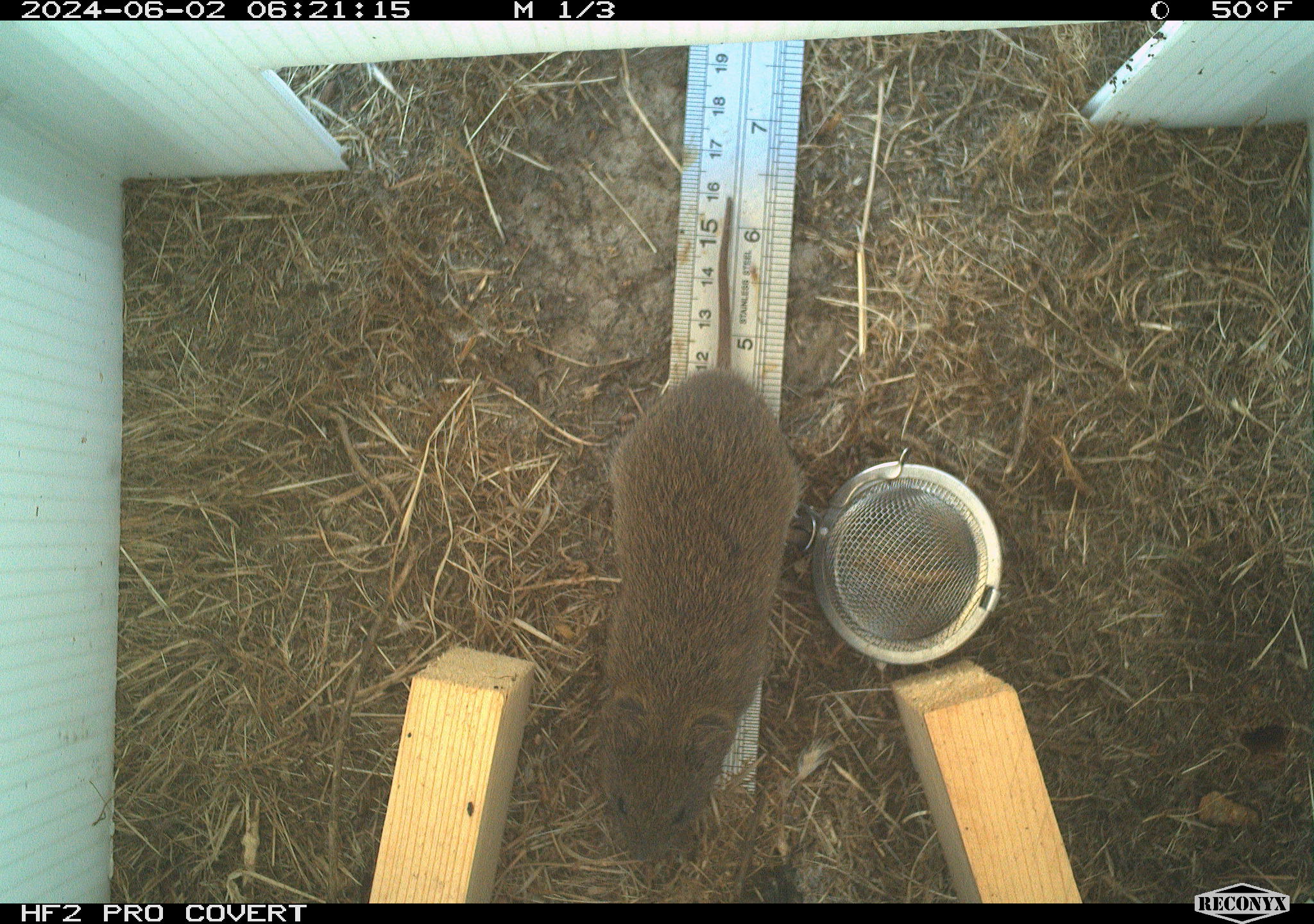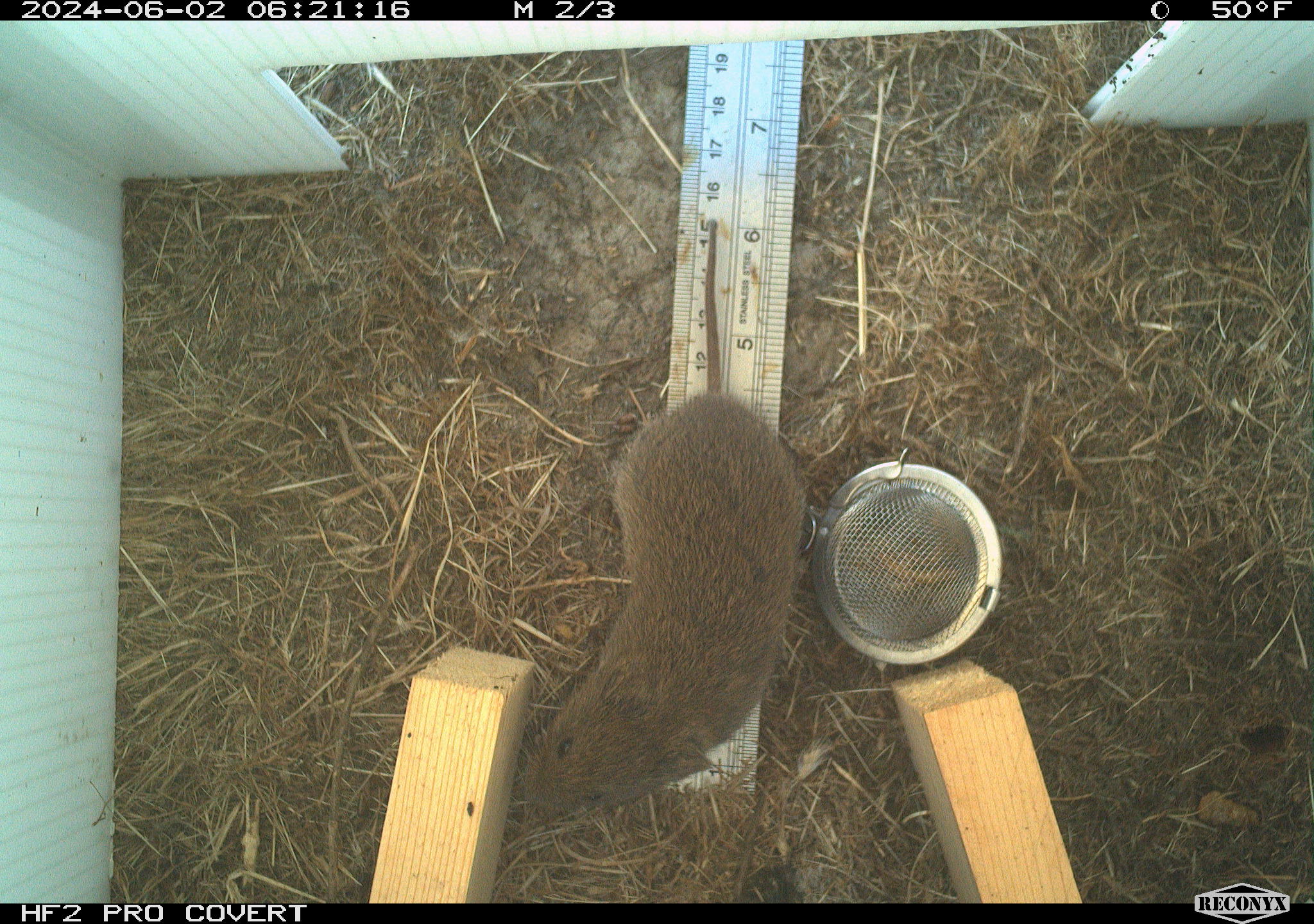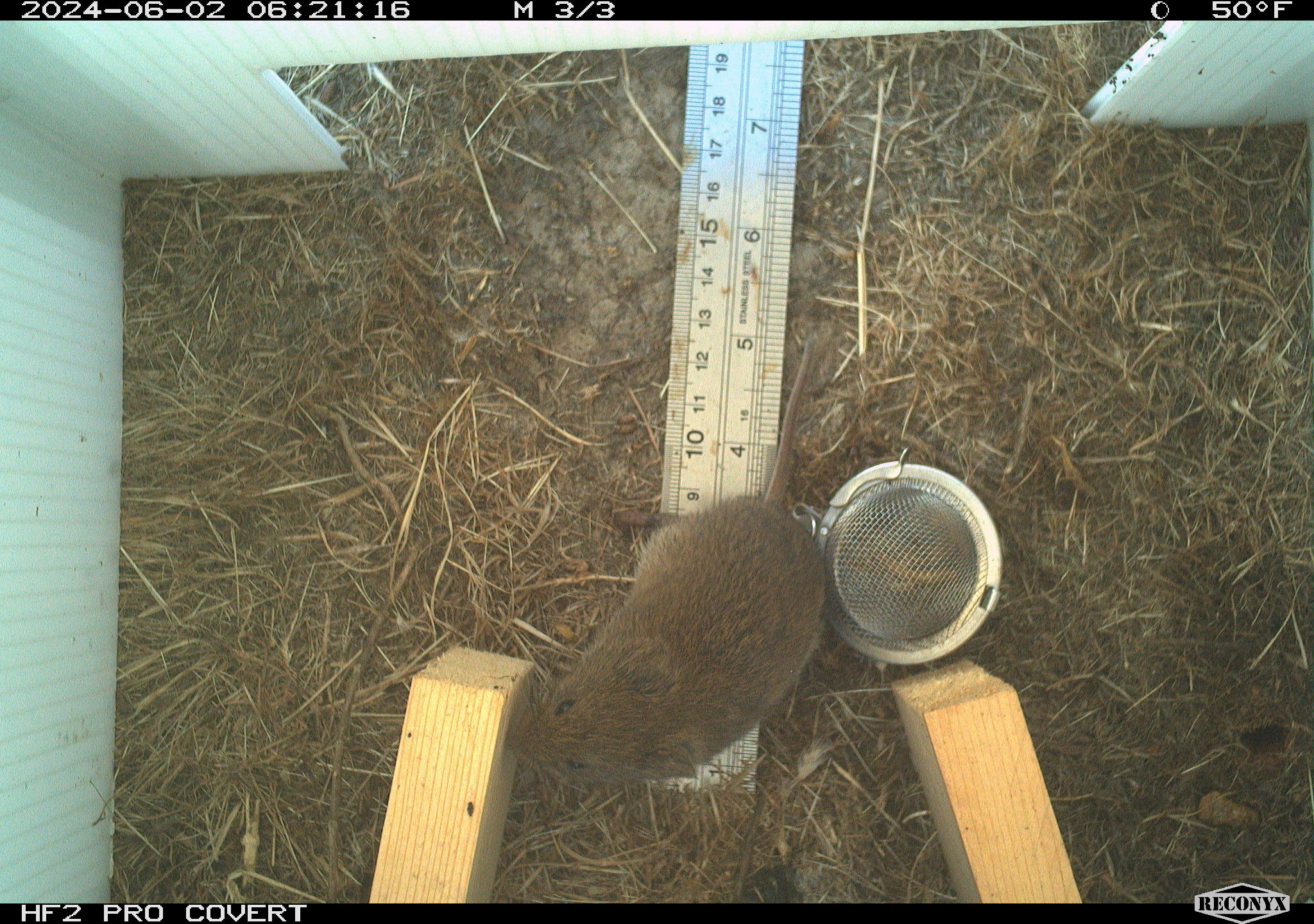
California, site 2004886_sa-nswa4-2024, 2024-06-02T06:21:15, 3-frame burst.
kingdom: Animalia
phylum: Chordata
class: Mammalia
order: Rodentia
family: Cricetidae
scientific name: Arvicolinae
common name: voles, lemmings, and muskrats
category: arvicolinae subfamily